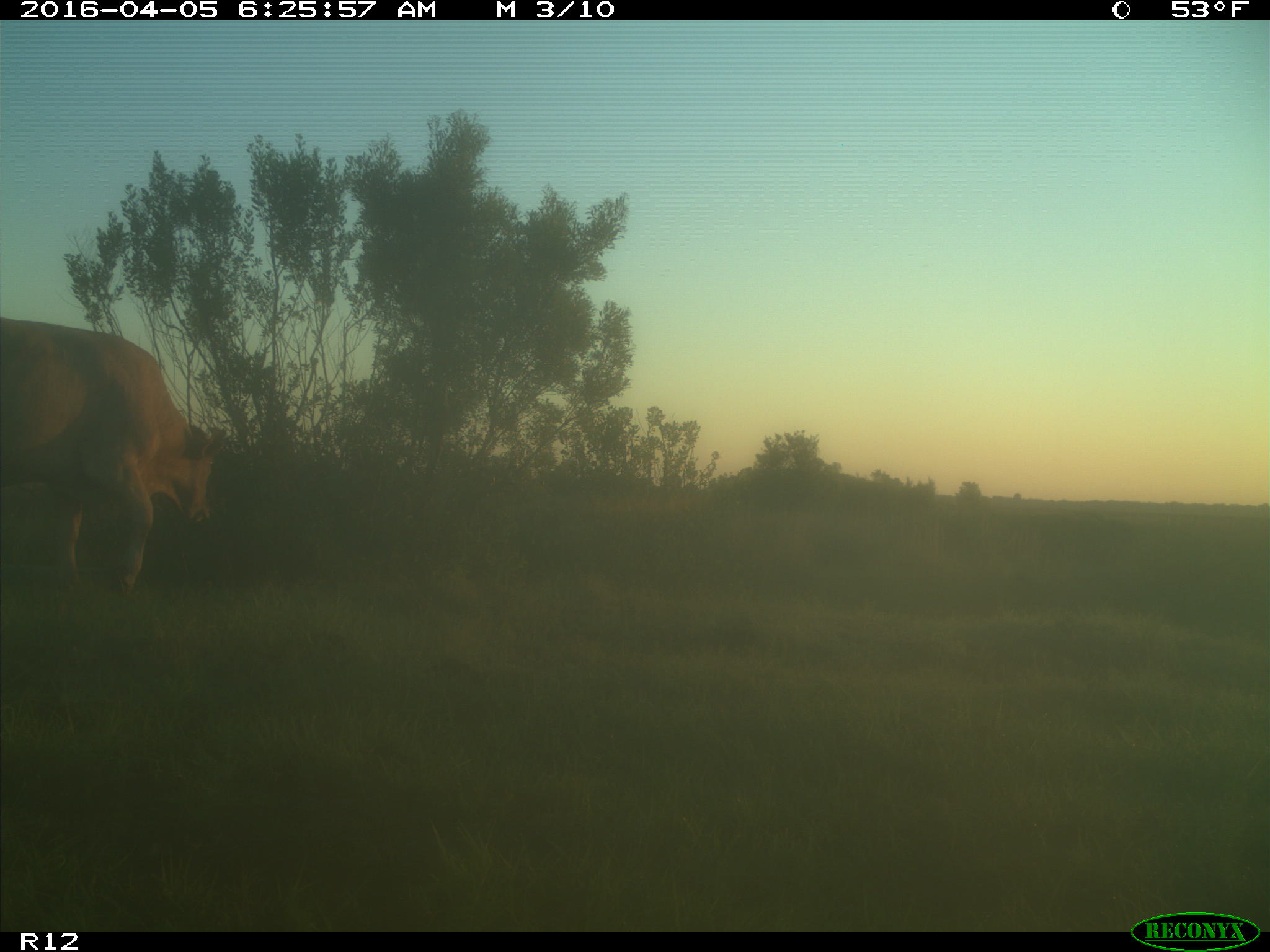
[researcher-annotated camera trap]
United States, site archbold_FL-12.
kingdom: Animalia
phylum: Chordata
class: Mammalia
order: Artiodactyla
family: Bovidae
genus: Bos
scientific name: Bos taurus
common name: domestic cow